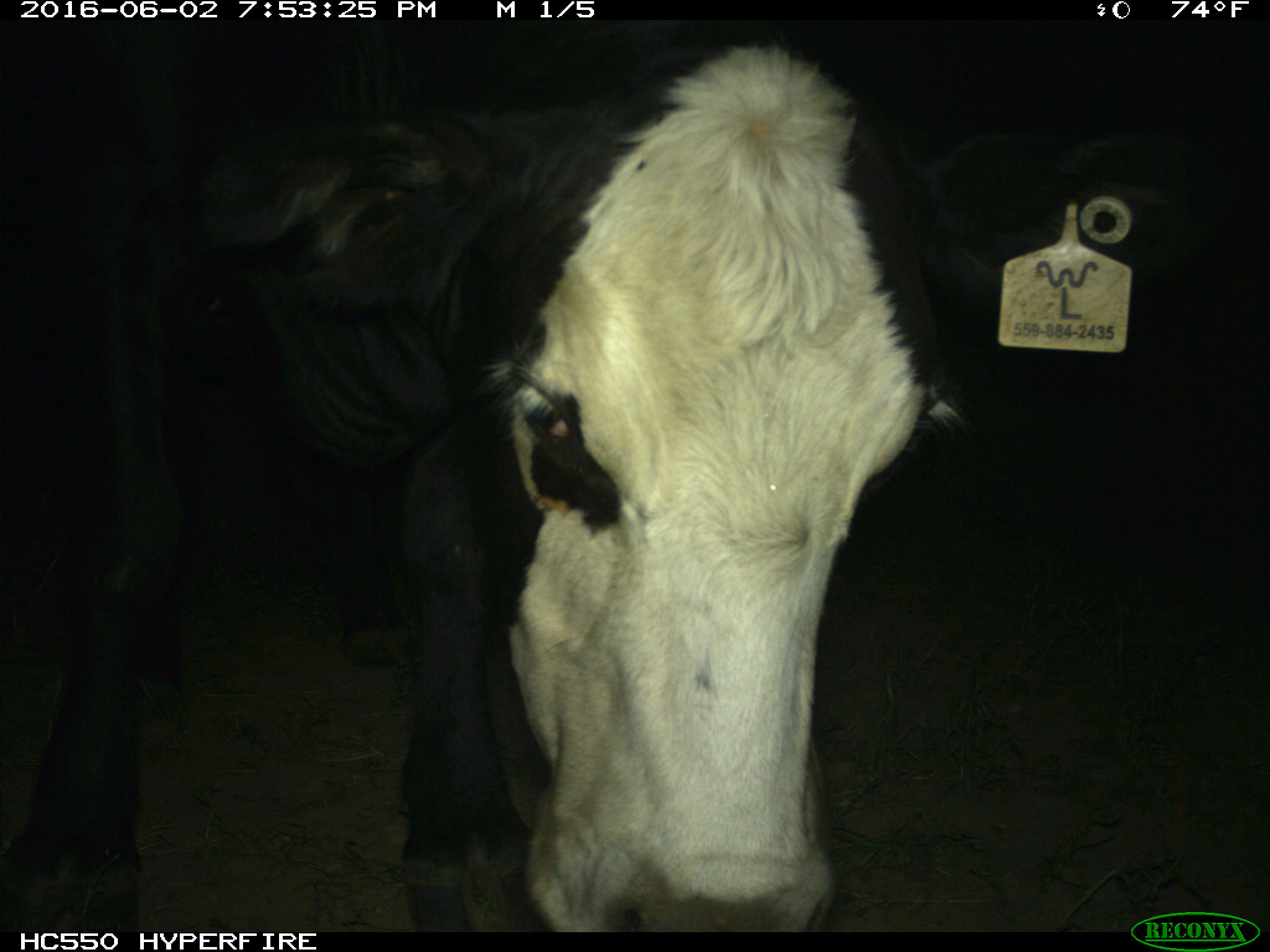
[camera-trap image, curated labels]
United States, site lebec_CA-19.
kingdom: Animalia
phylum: Chordata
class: Mammalia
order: Artiodactyla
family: Bovidae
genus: Bos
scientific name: Bos taurus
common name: domestic cow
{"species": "Bos taurus (domestic cow)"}